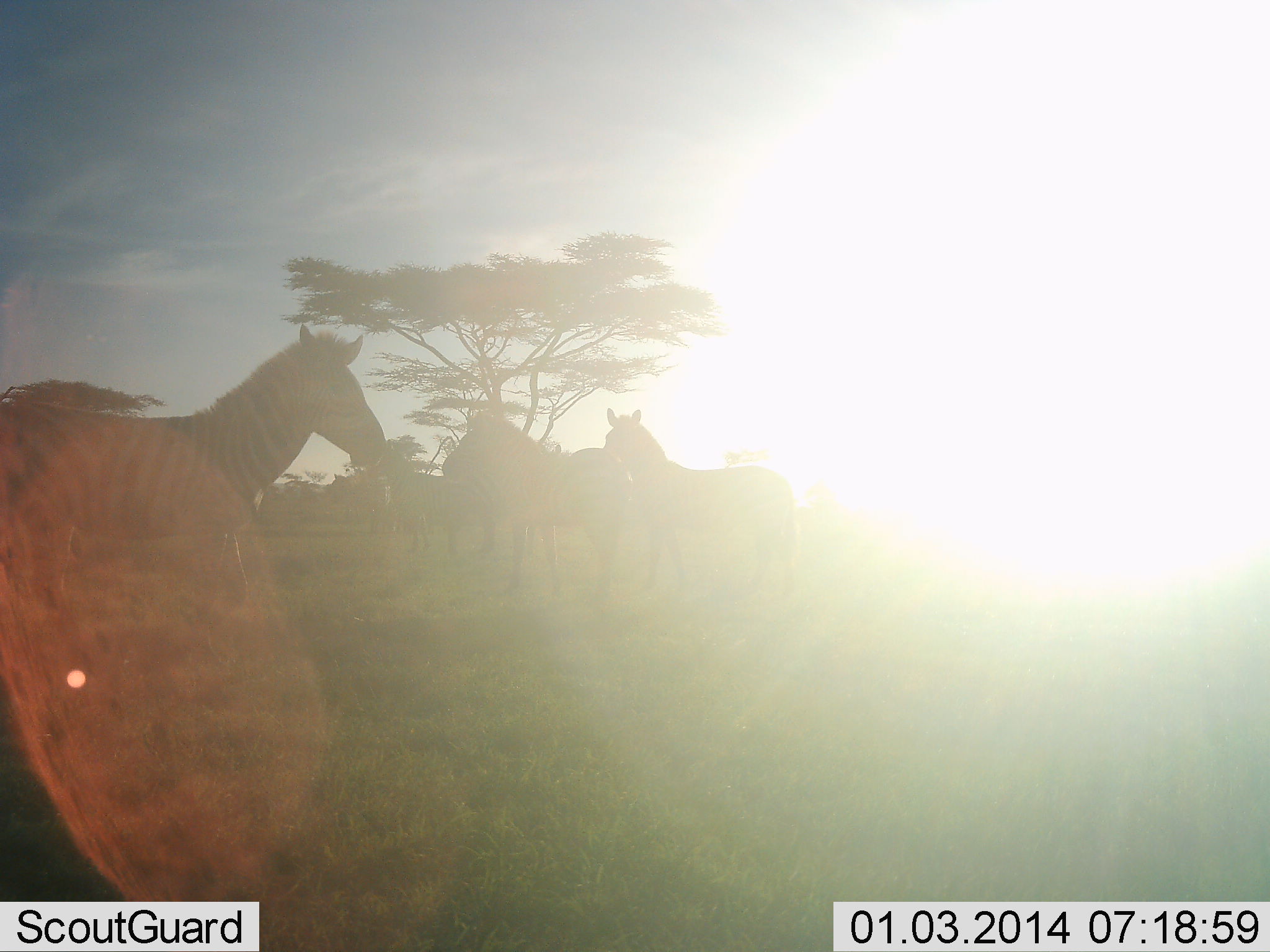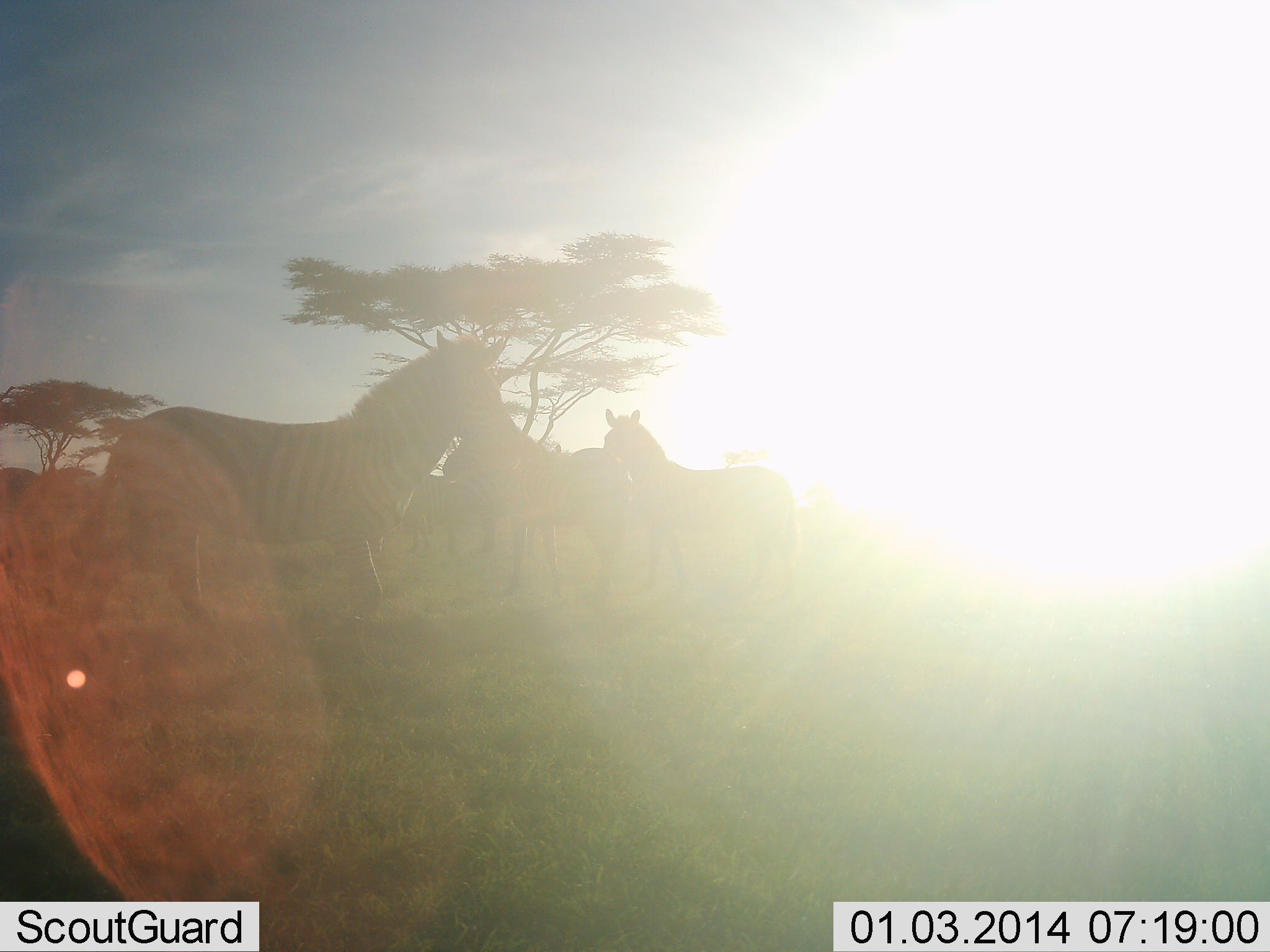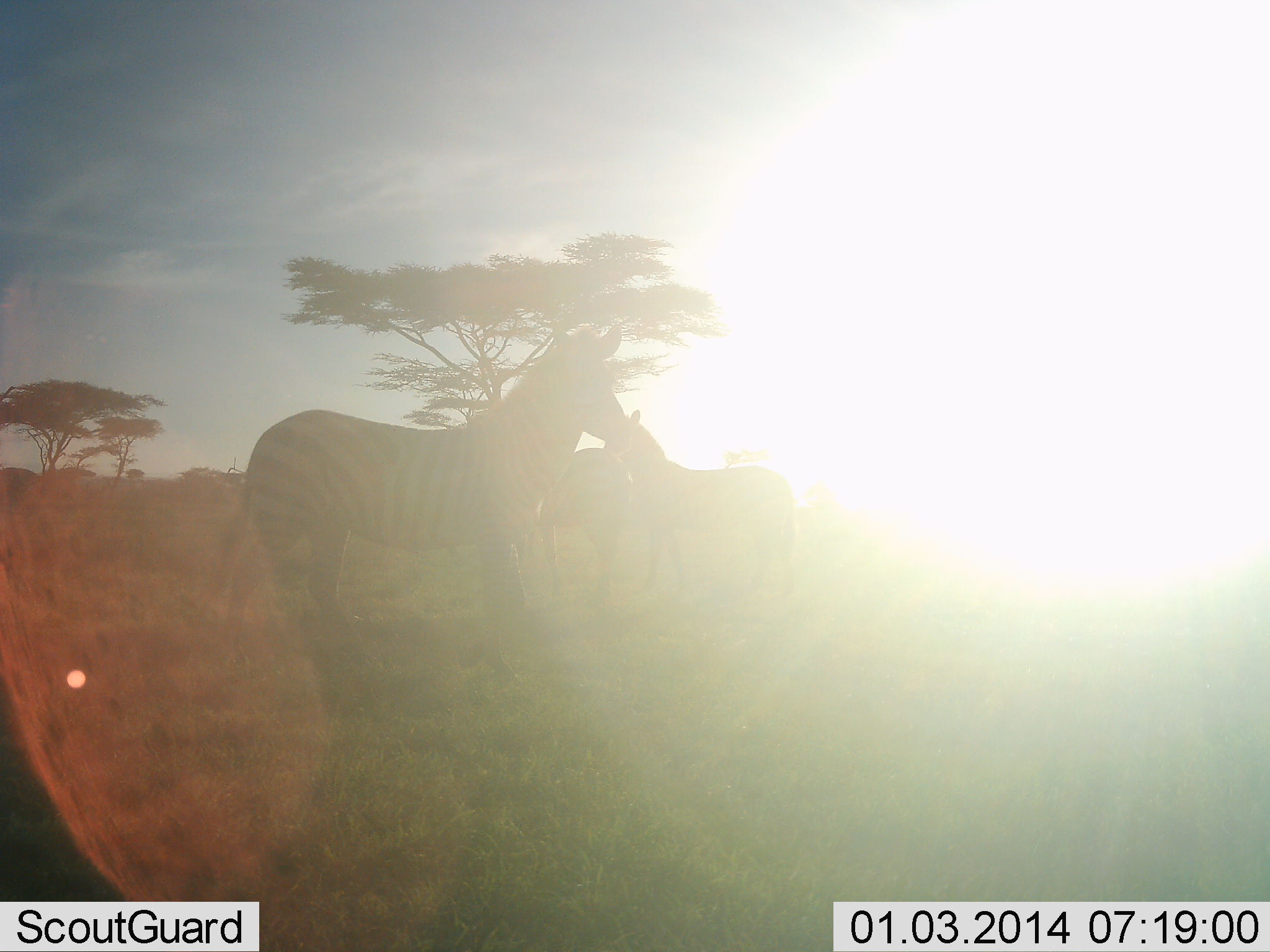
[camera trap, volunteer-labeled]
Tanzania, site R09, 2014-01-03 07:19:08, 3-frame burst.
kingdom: Animalia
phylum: Chordata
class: Mammalia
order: Perissodactyla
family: Equidae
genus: Equus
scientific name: Equus quagga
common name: plains zebra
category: zebra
Zebra (plains zebra) (Equus quagga), count 4. Behavior (volunteer vote fractions): standing 90%, resting 0%, moving 60%, interacting 0%. Young present (vote fraction): 0%. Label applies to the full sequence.